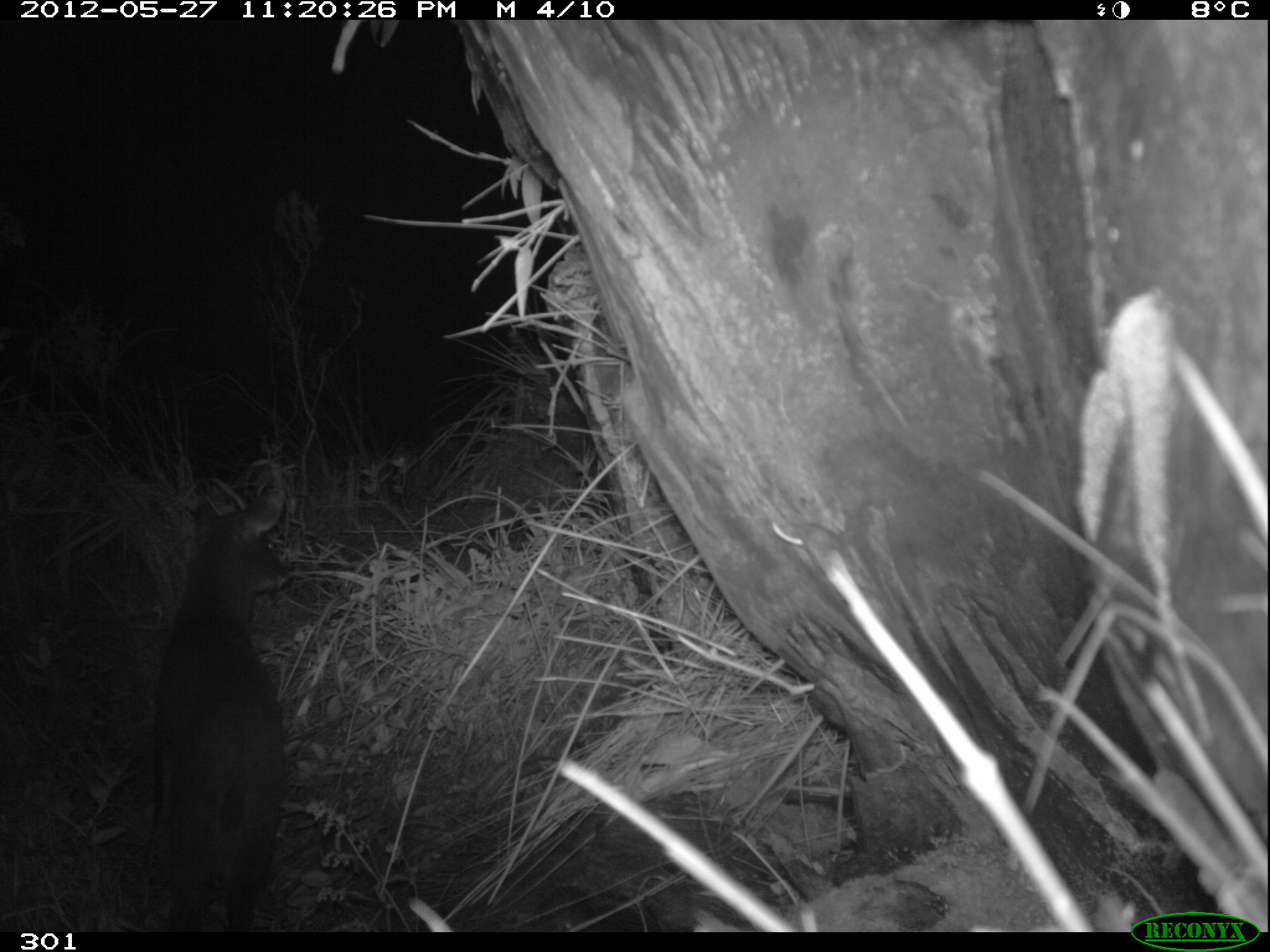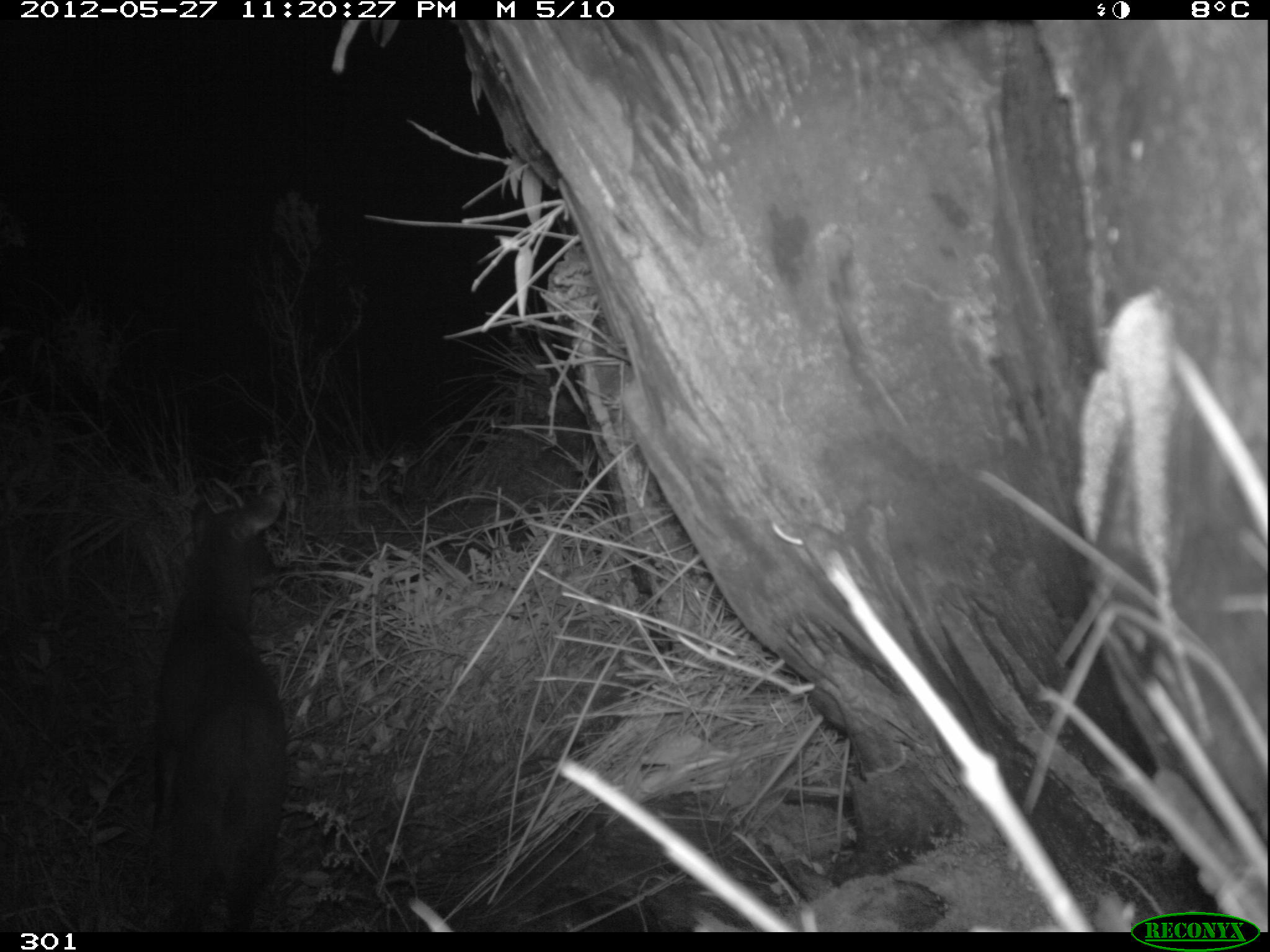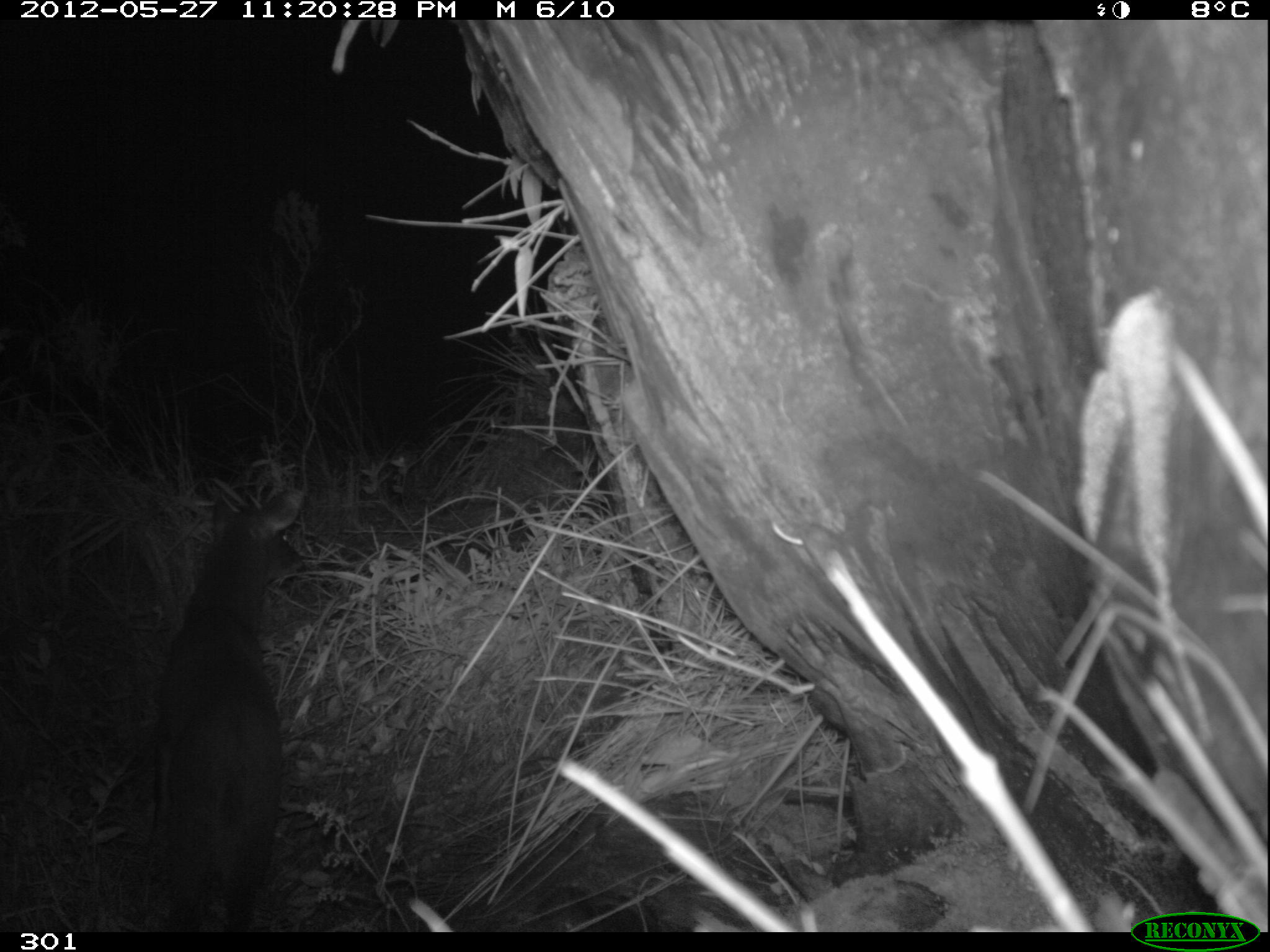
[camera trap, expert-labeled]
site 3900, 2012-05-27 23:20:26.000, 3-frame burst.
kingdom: Animalia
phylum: Chordata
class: Mammalia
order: Artiodactyla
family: Cervidae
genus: Mazama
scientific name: Mazama chunyi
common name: dwarf brocket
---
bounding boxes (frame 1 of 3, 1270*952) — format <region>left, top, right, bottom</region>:
mazama chunyi: <region>143, 476, 289, 930</region>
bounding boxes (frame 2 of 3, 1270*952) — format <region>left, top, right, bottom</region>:
mazama chunyi: <region>110, 472, 318, 935</region>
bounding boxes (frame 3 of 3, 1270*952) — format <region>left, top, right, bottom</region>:
mazama chunyi: <region>155, 474, 305, 933</region>